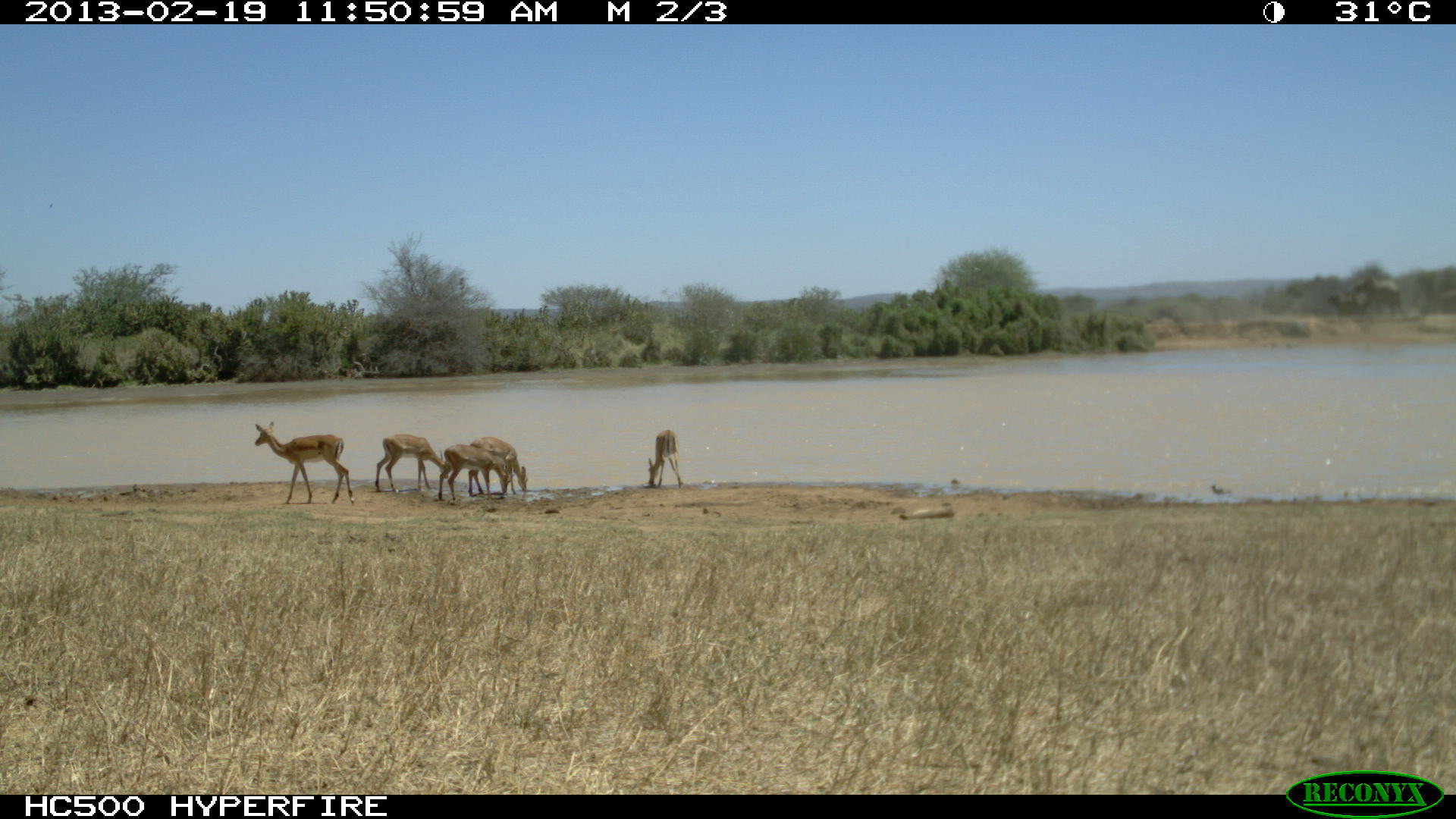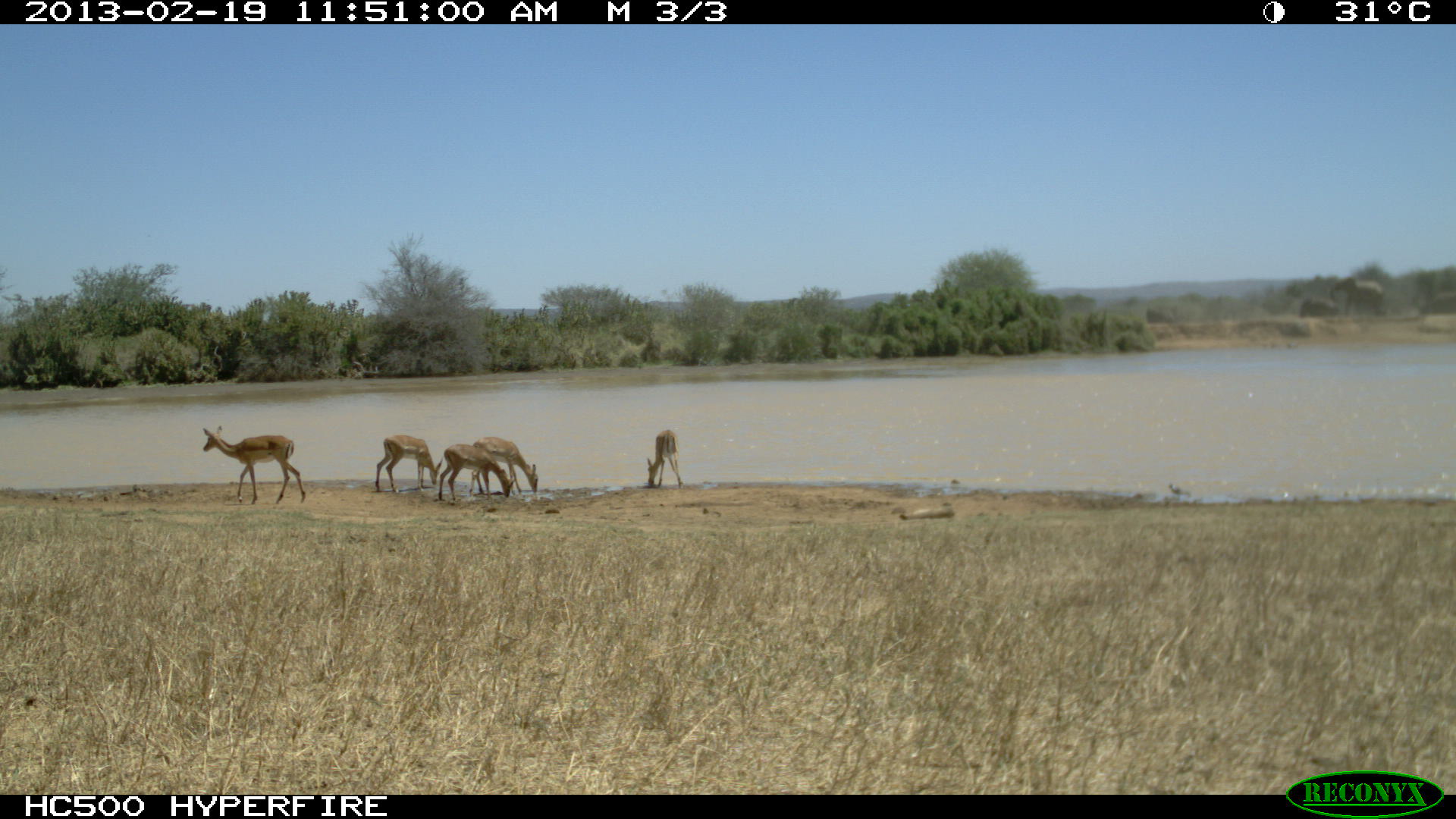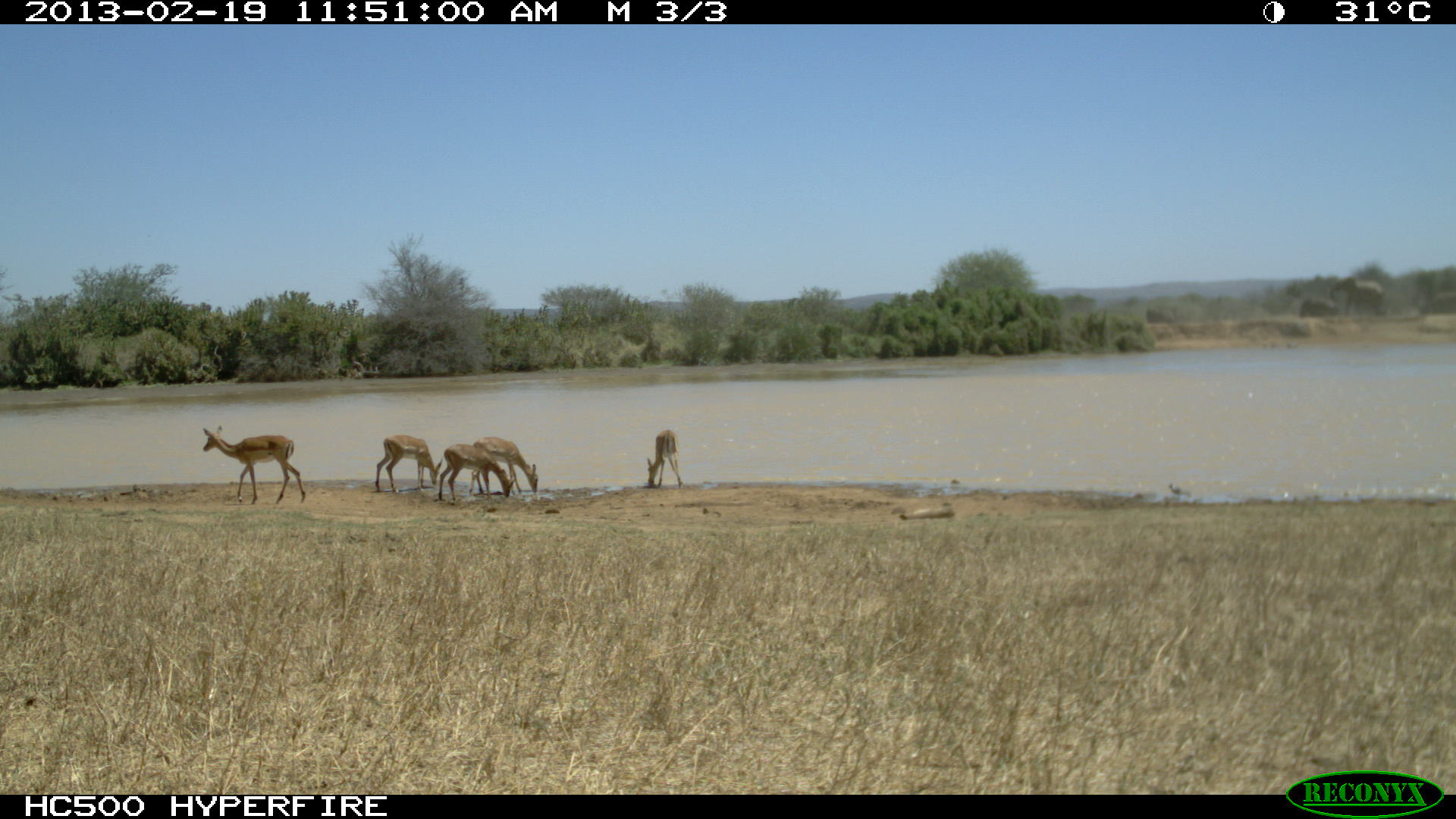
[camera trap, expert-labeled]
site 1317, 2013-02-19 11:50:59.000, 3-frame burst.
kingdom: Animalia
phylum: Chordata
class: Mammalia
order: Proboscidea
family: Elephantidae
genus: Loxodonta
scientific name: Loxodonta africana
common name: african bush elephant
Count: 7.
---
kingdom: Animalia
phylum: Chordata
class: Mammalia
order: Artiodactyla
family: Bovidae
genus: Aepyceros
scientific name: Aepyceros melampus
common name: impala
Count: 5.